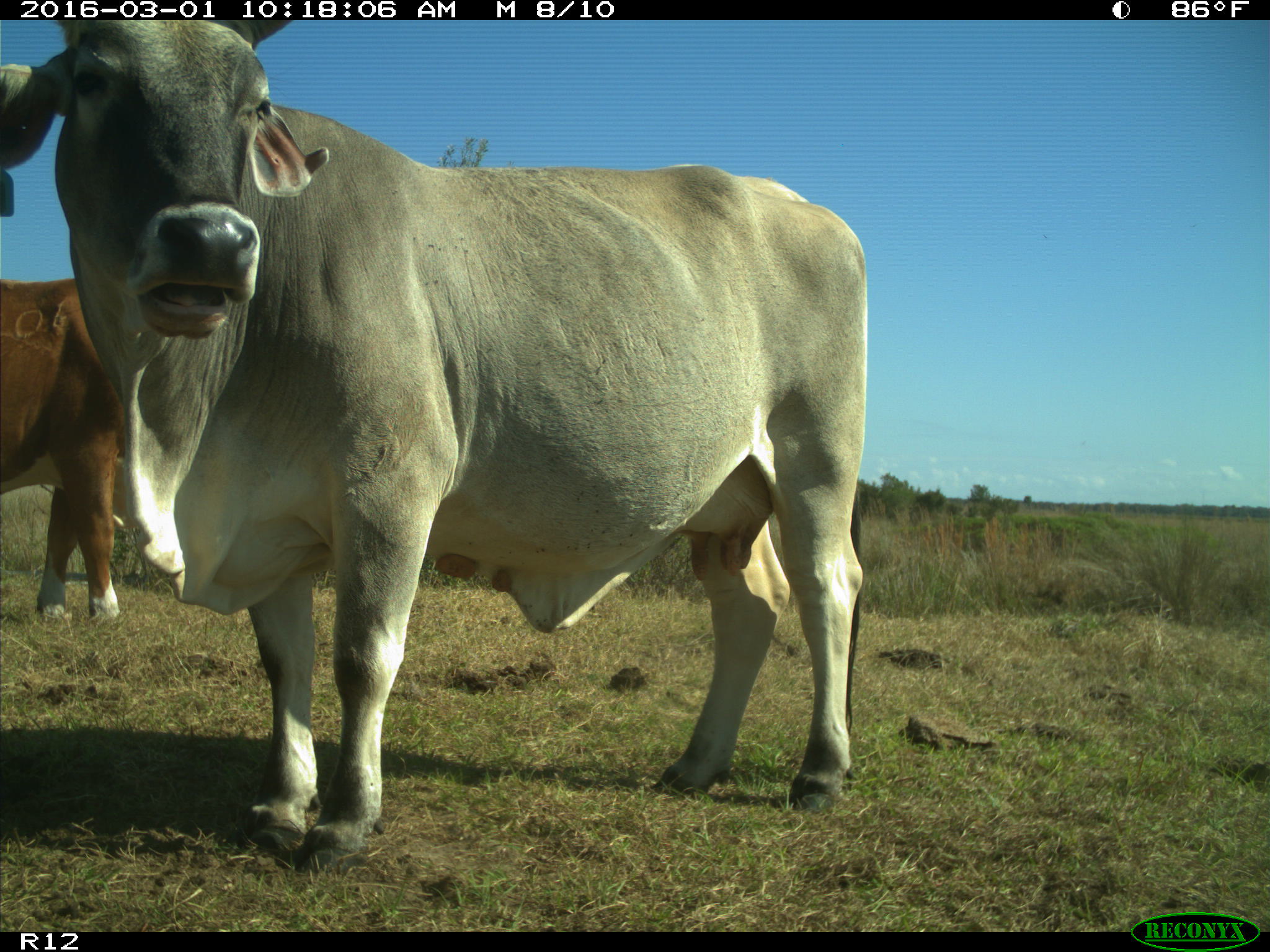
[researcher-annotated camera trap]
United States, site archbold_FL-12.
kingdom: Animalia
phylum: Chordata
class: Mammalia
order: Artiodactyla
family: Bovidae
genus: Bos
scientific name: Bos taurus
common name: domestic cow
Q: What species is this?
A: Bos taurus (domestic cow).